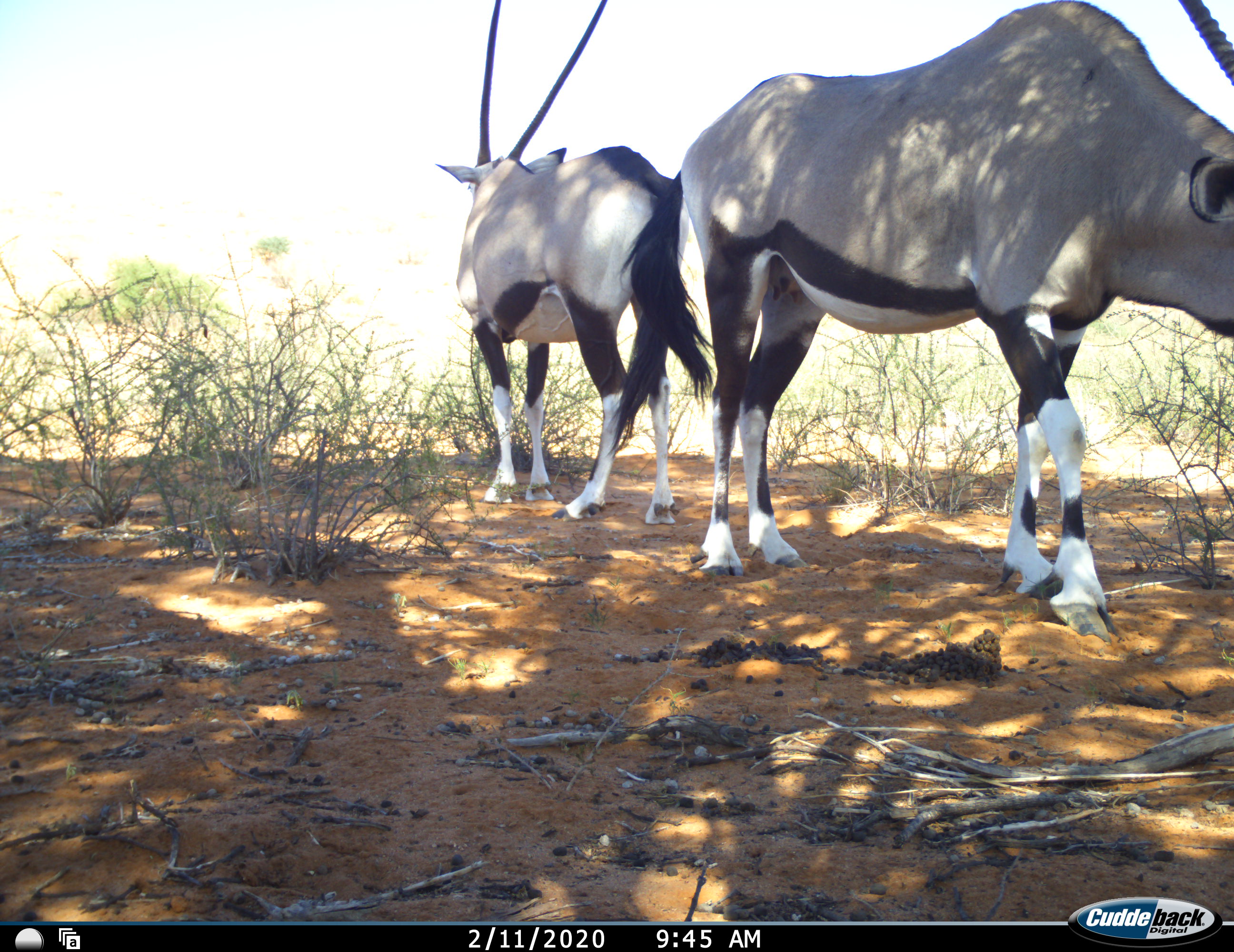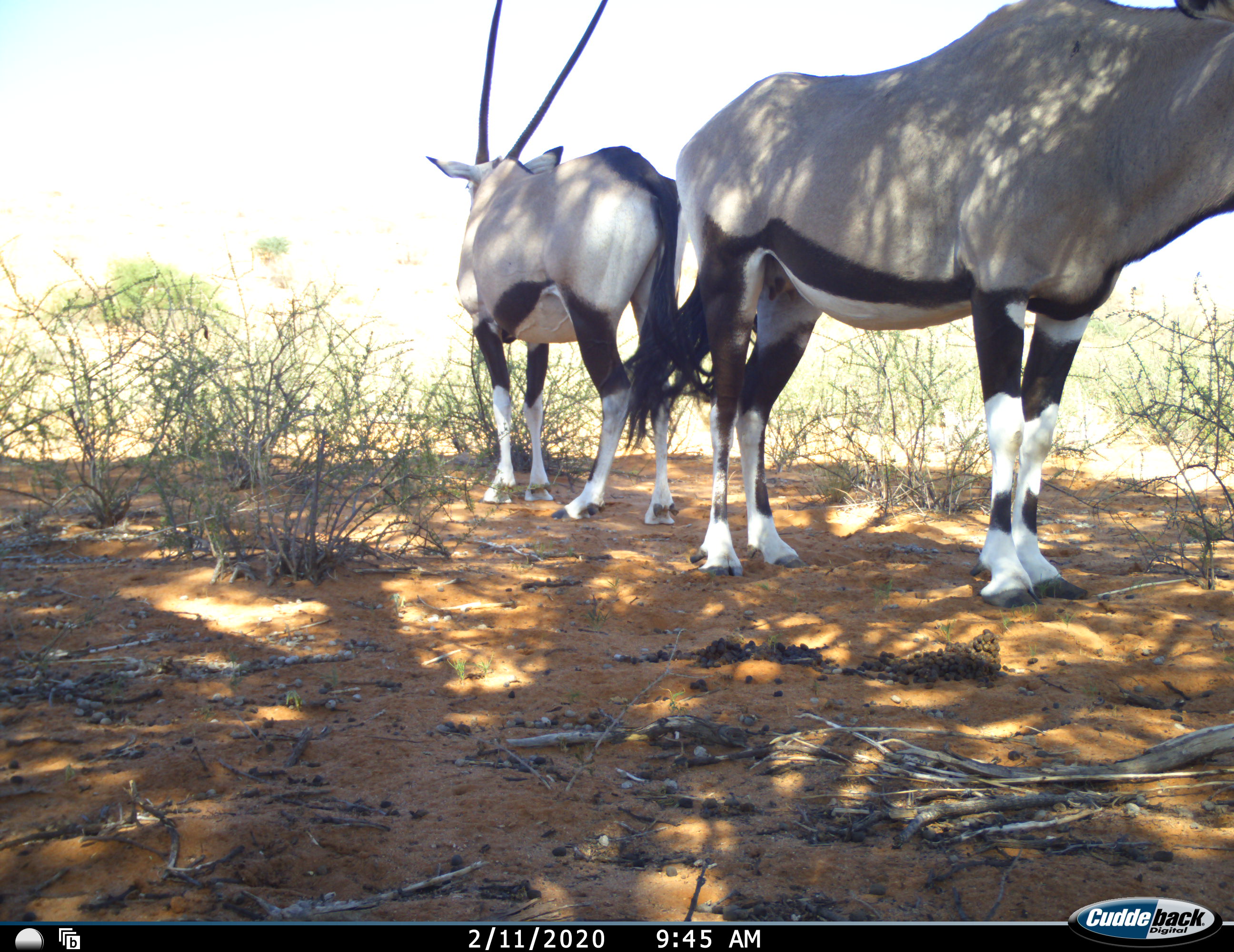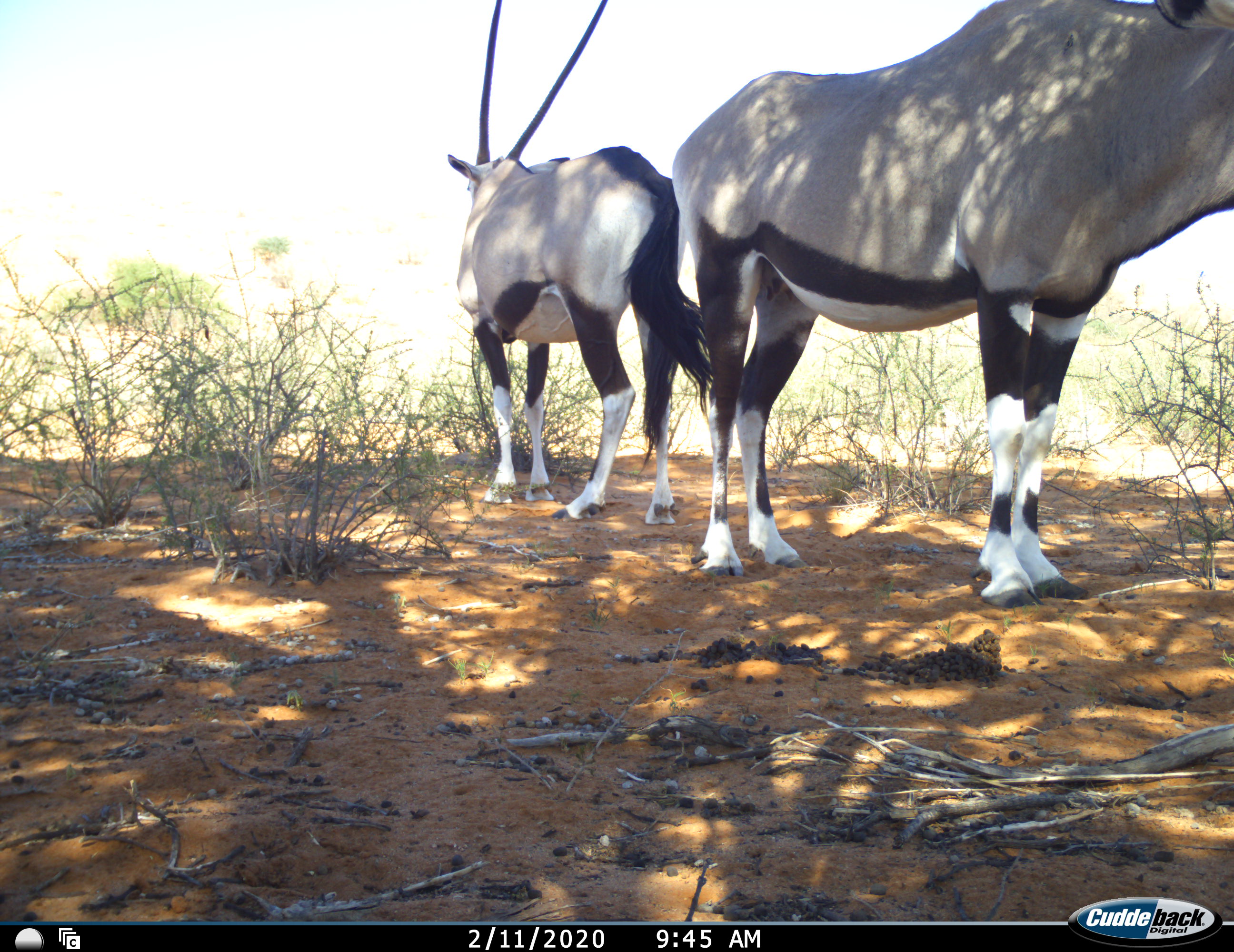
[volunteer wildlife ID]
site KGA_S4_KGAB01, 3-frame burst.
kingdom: Animalia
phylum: Chordata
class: Mammalia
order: Artiodactyla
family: Bovidae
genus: Oryx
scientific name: Oryx gazella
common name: gemsbok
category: oryx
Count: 2.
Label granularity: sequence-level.